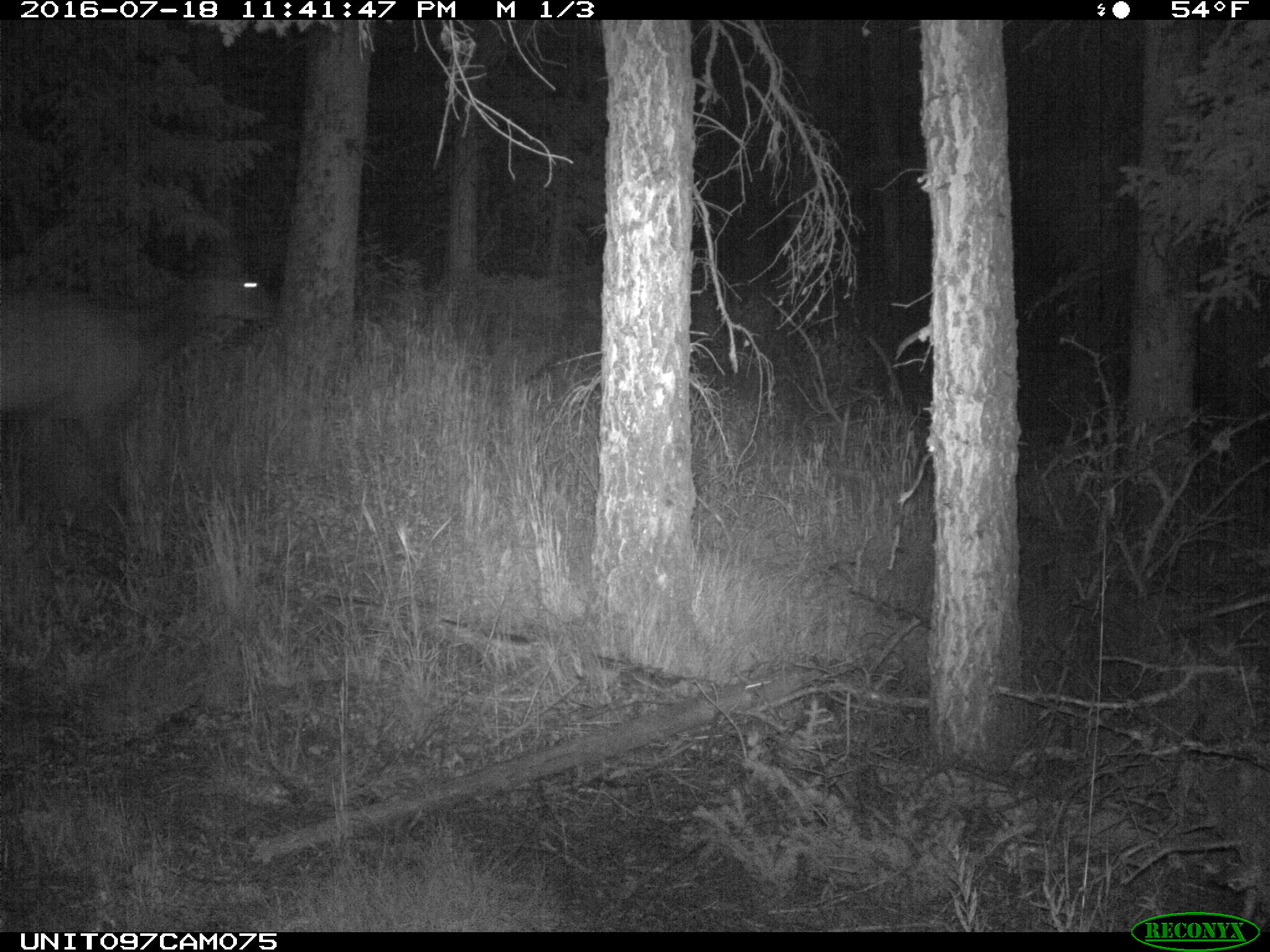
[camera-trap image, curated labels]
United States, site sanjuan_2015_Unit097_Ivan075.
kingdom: Animalia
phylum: Chordata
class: Mammalia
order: Artiodactyla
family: Cervidae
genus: Cervus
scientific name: Cervus elaphus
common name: red deer